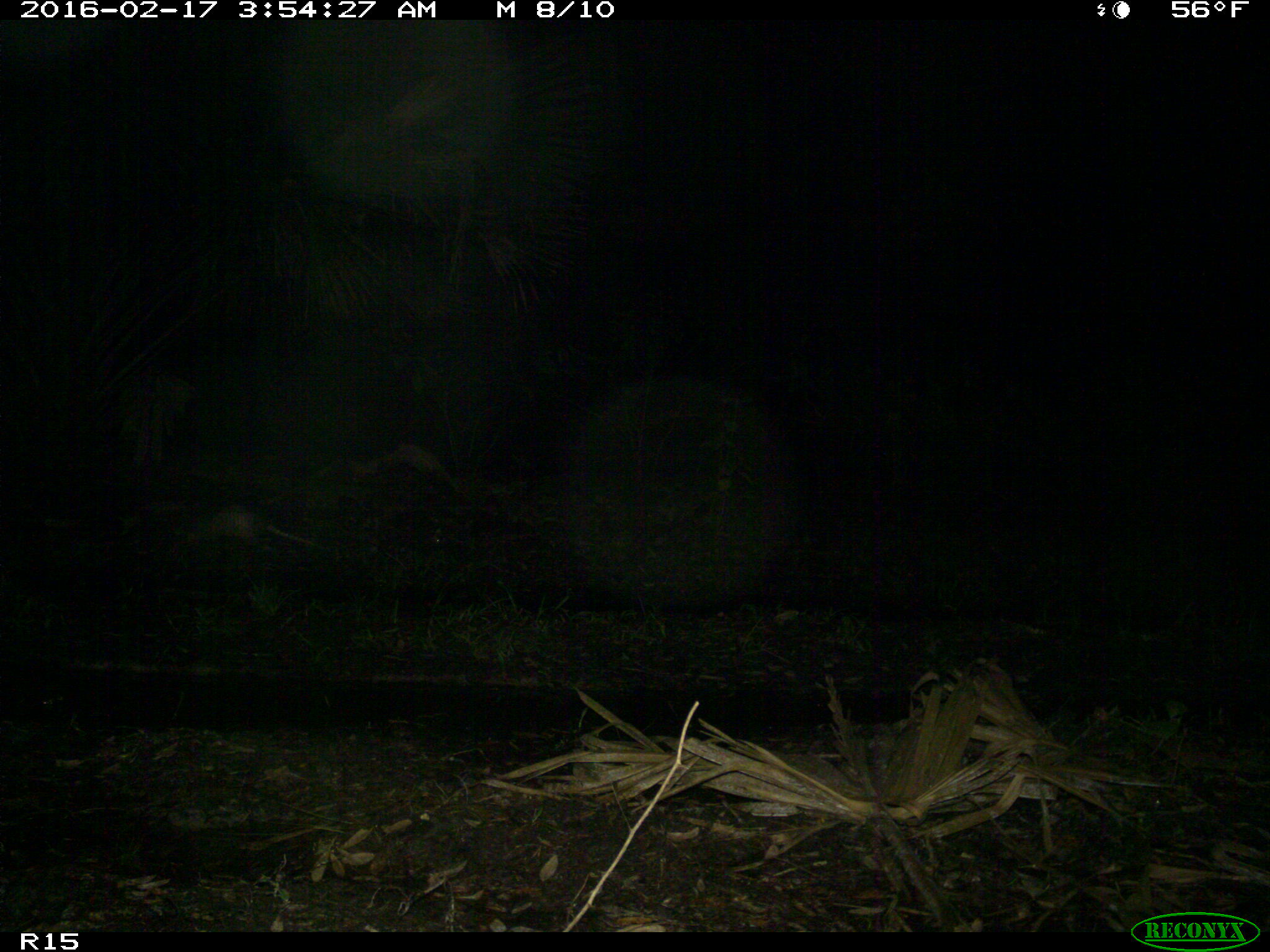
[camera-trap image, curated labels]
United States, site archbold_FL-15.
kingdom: Animalia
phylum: Chordata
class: Mammalia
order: Cingulata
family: Dasypodidae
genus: Dasypus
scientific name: Dasypus novemcinctus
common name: nine-banded armadillo